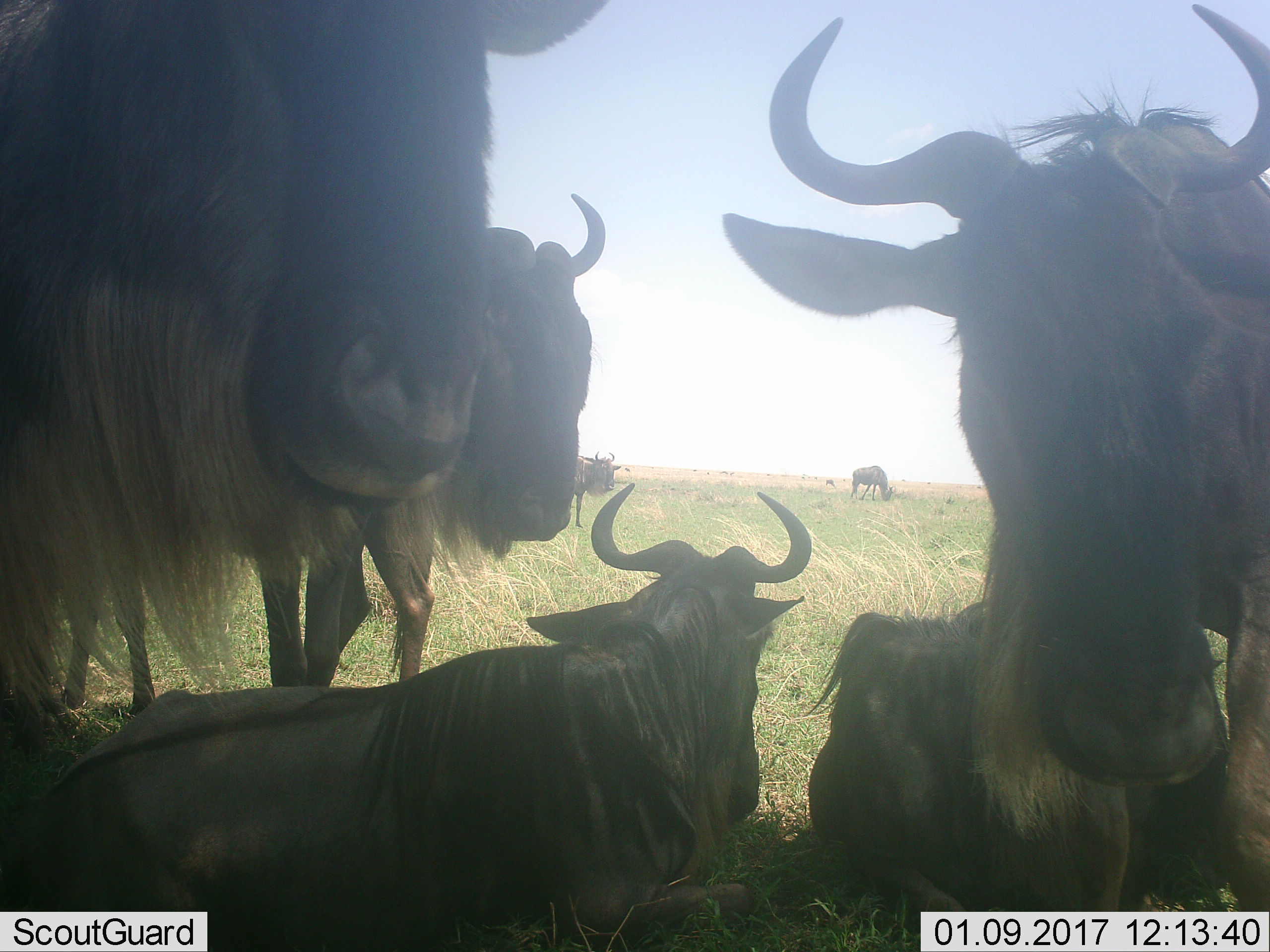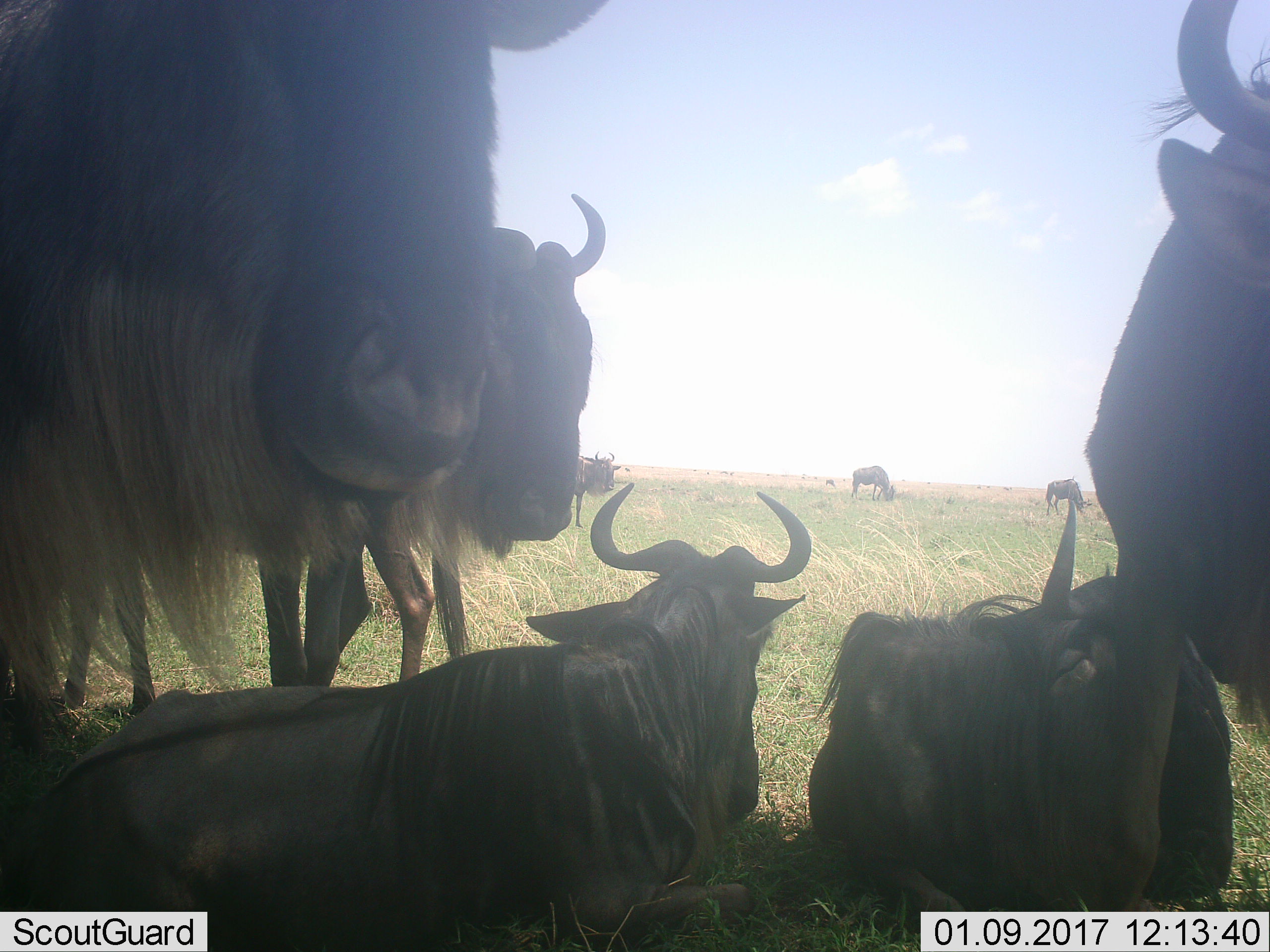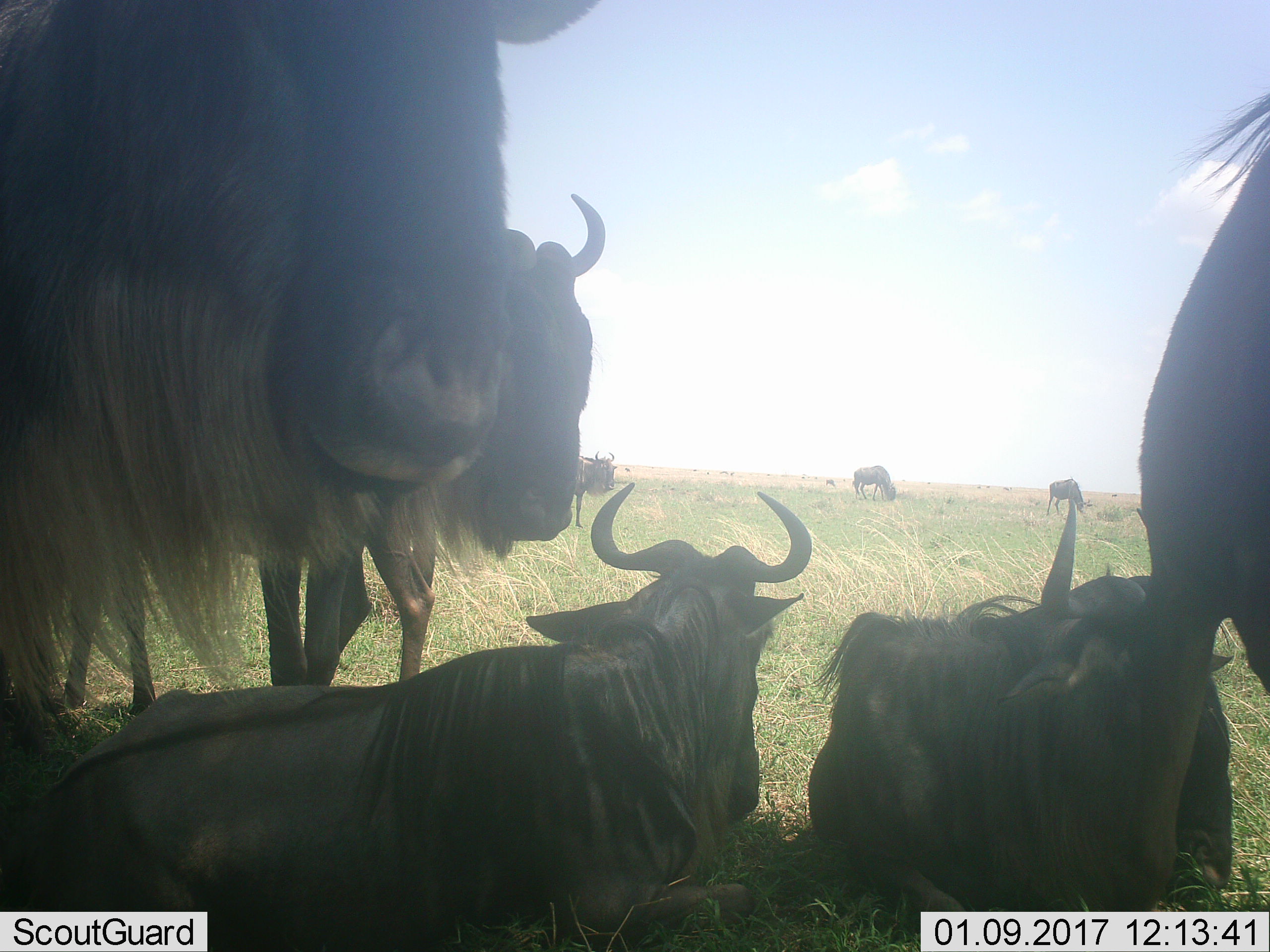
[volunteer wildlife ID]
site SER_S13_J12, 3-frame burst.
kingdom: Animalia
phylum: Chordata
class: Mammalia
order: Artiodactyla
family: Bovidae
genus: Connochaetes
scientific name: Connochaetes taurinus taurinus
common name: blue wildebeest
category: wildebeestblue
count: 7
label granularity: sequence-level